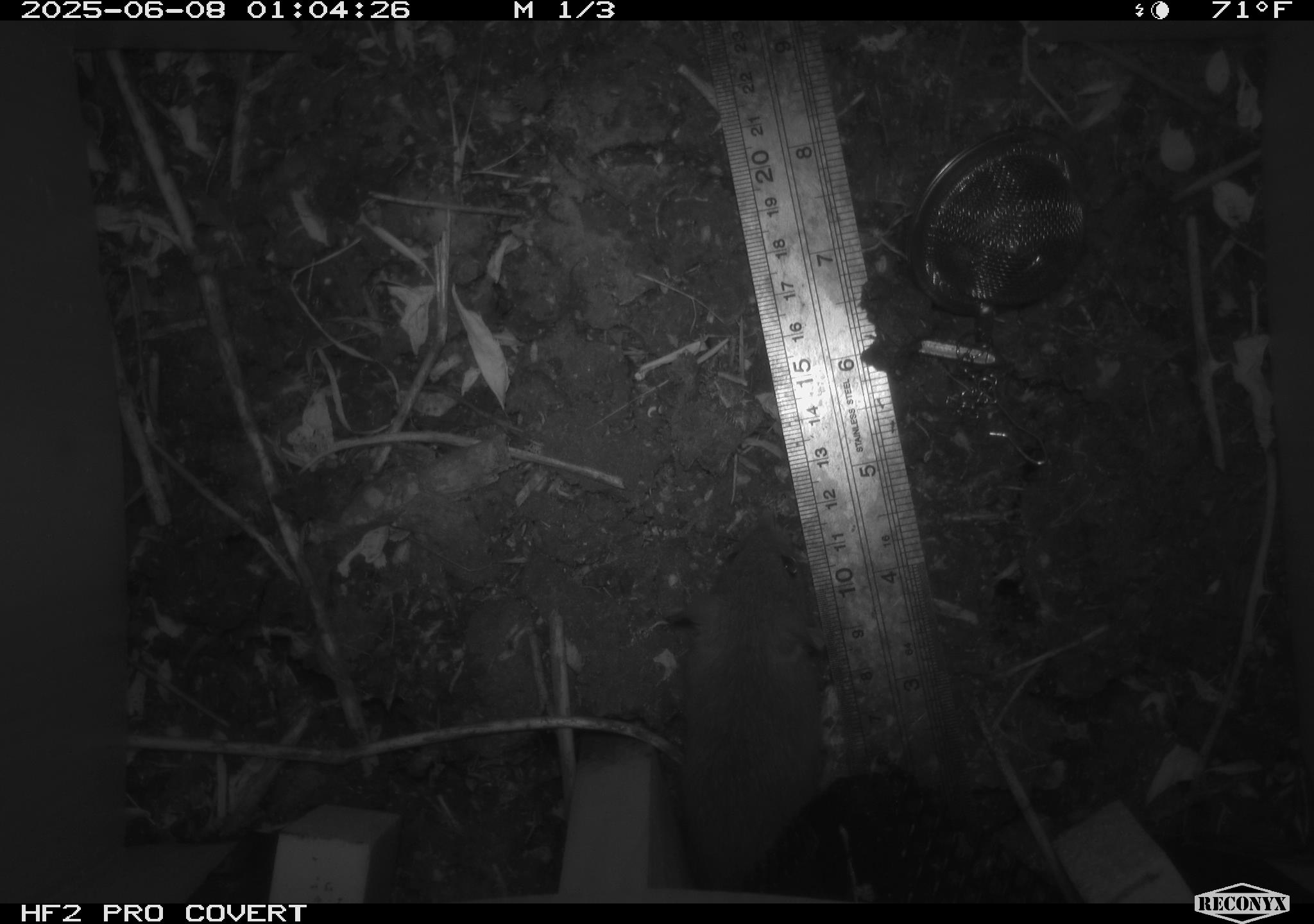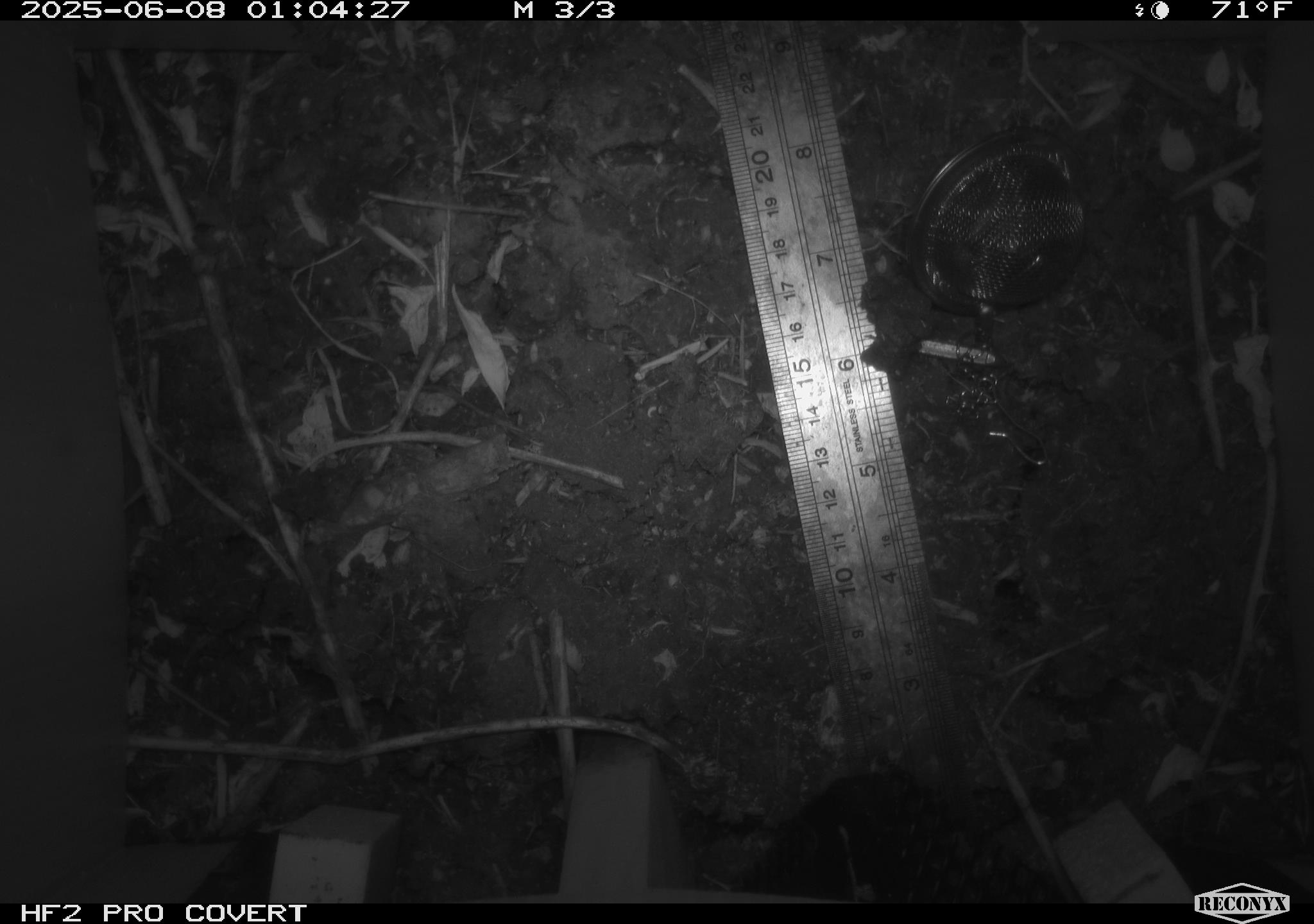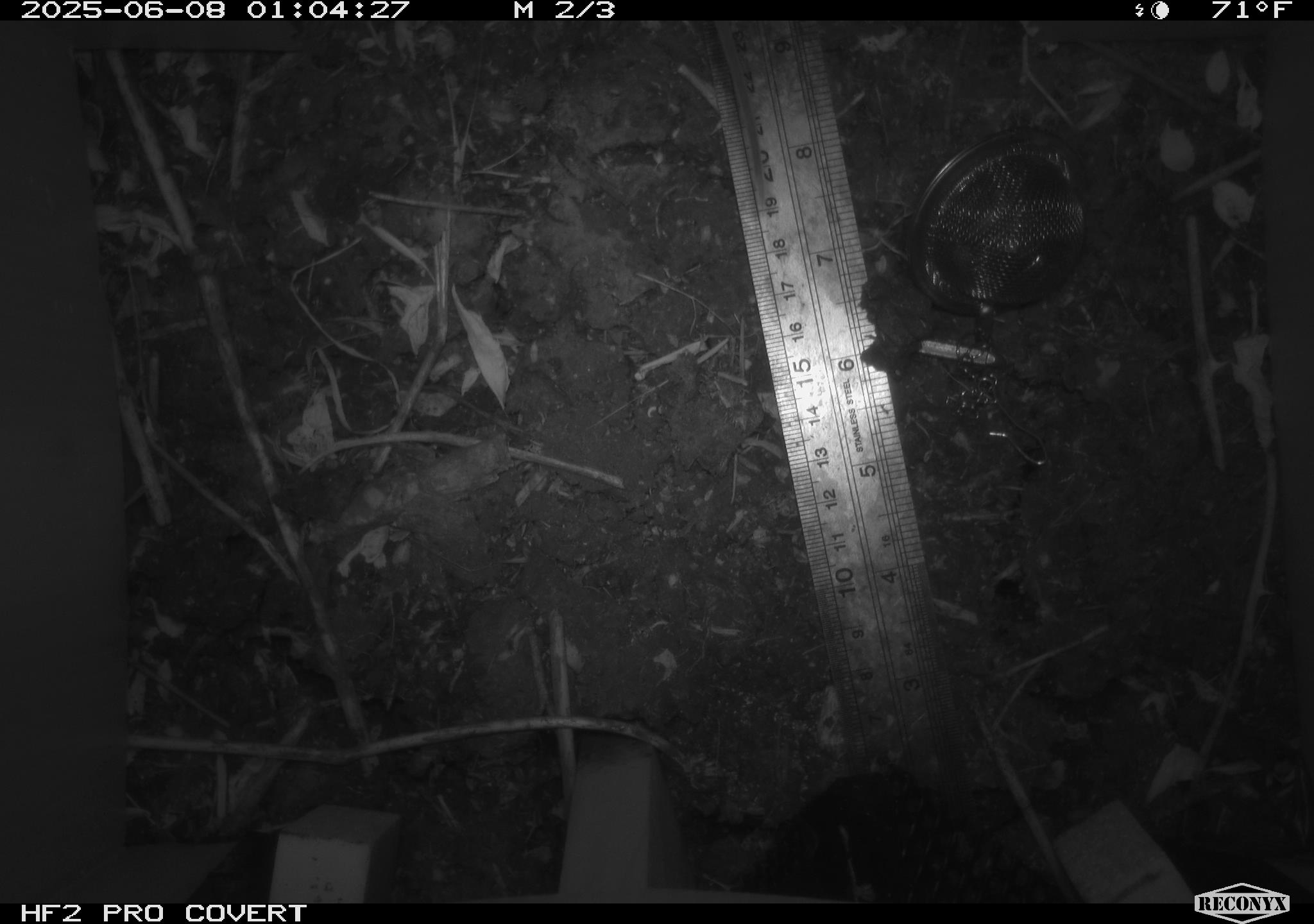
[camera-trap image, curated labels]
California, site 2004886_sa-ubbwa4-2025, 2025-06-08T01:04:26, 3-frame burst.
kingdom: Animalia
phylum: Chordata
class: Mammalia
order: Rodentia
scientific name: Rodentia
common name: rodent